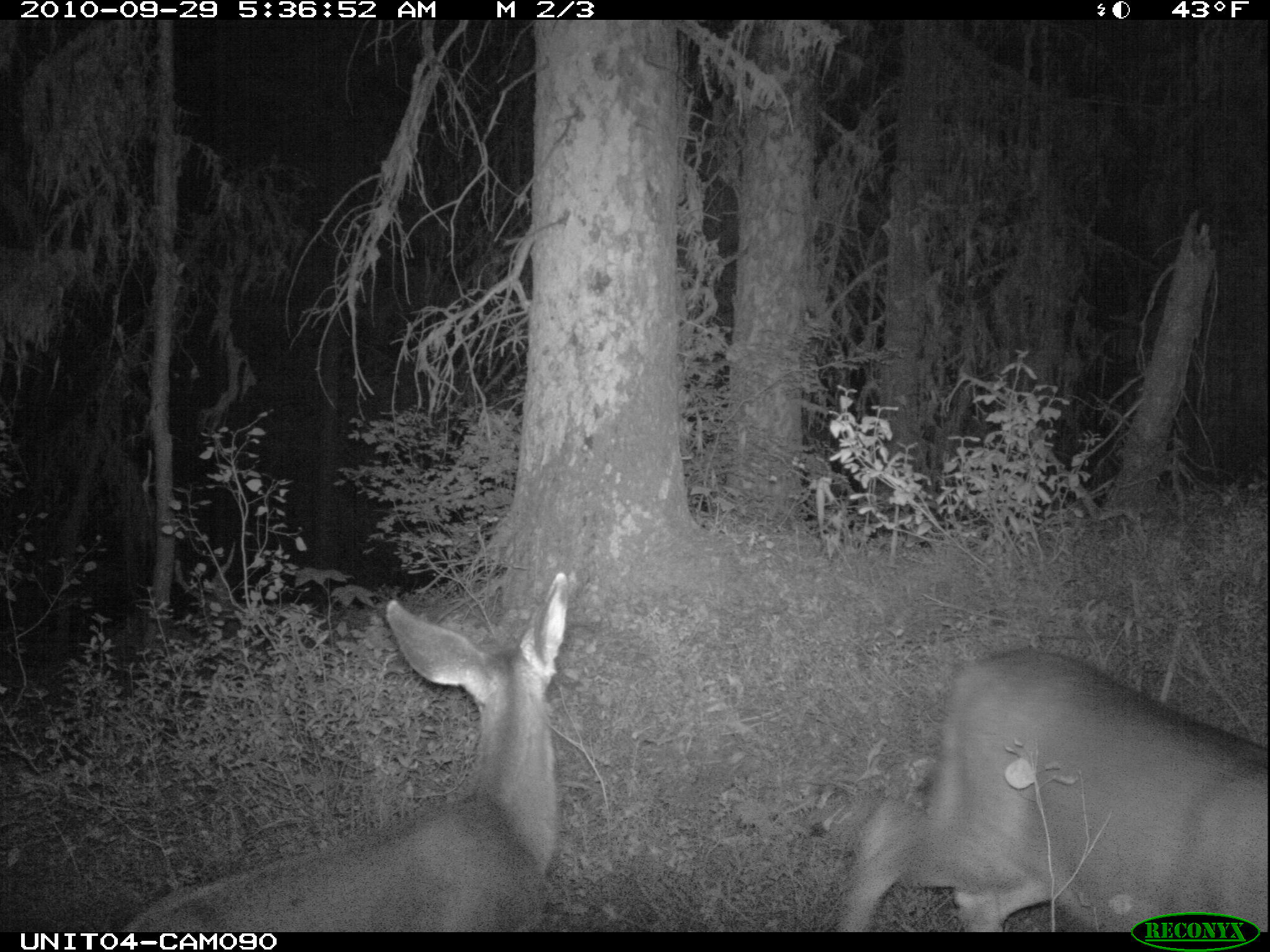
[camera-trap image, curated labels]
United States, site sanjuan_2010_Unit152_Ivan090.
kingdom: Animalia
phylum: Chordata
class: Mammalia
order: Artiodactyla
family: Cervidae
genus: Odocoileus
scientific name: Odocoileus hemionus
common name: mule deer